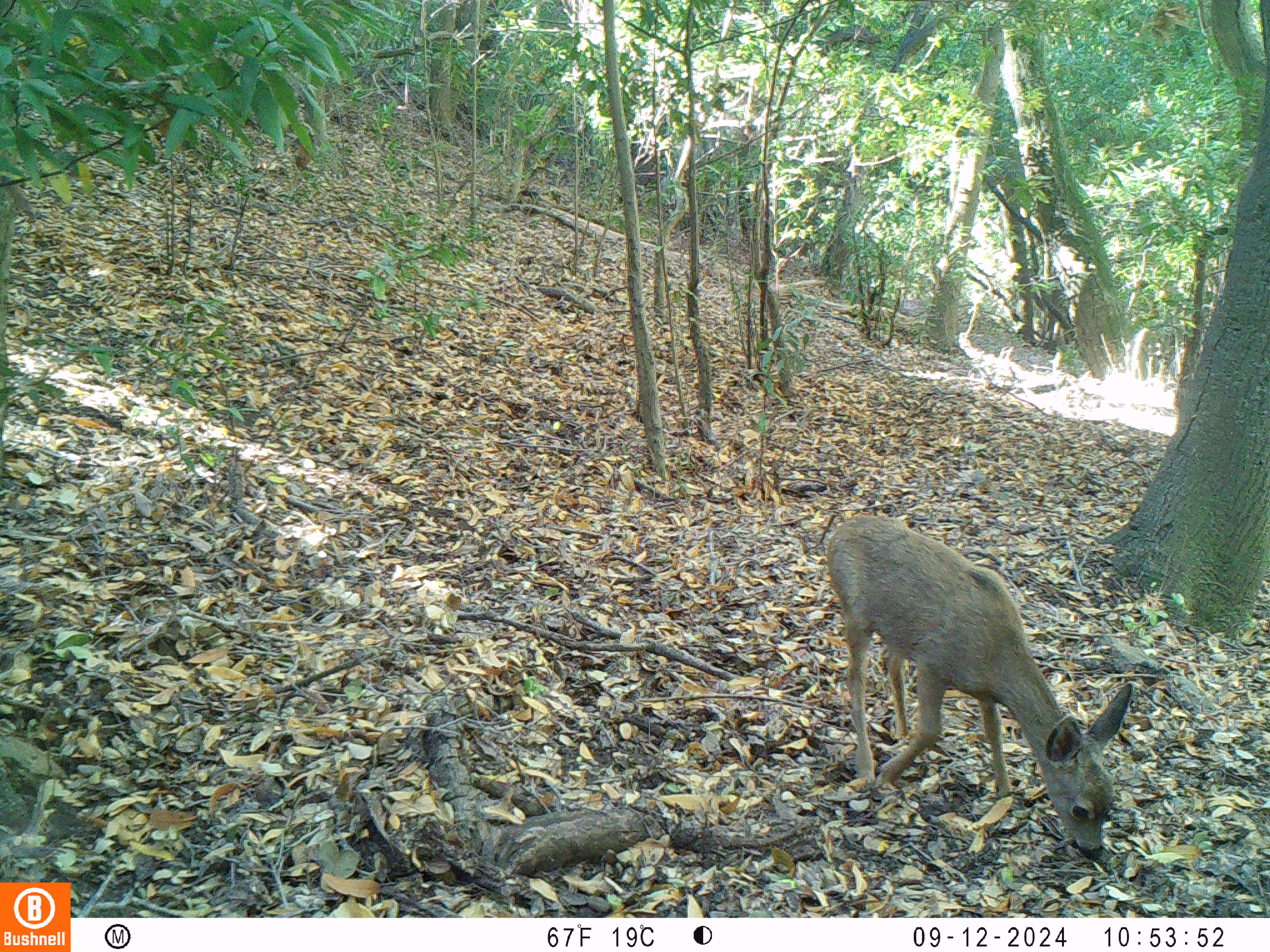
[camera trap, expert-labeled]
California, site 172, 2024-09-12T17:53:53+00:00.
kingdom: Animalia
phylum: Chordata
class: Mammalia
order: Artiodactyla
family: Cervidae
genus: Odocoileus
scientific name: Odocoileus hemionus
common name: mule deer